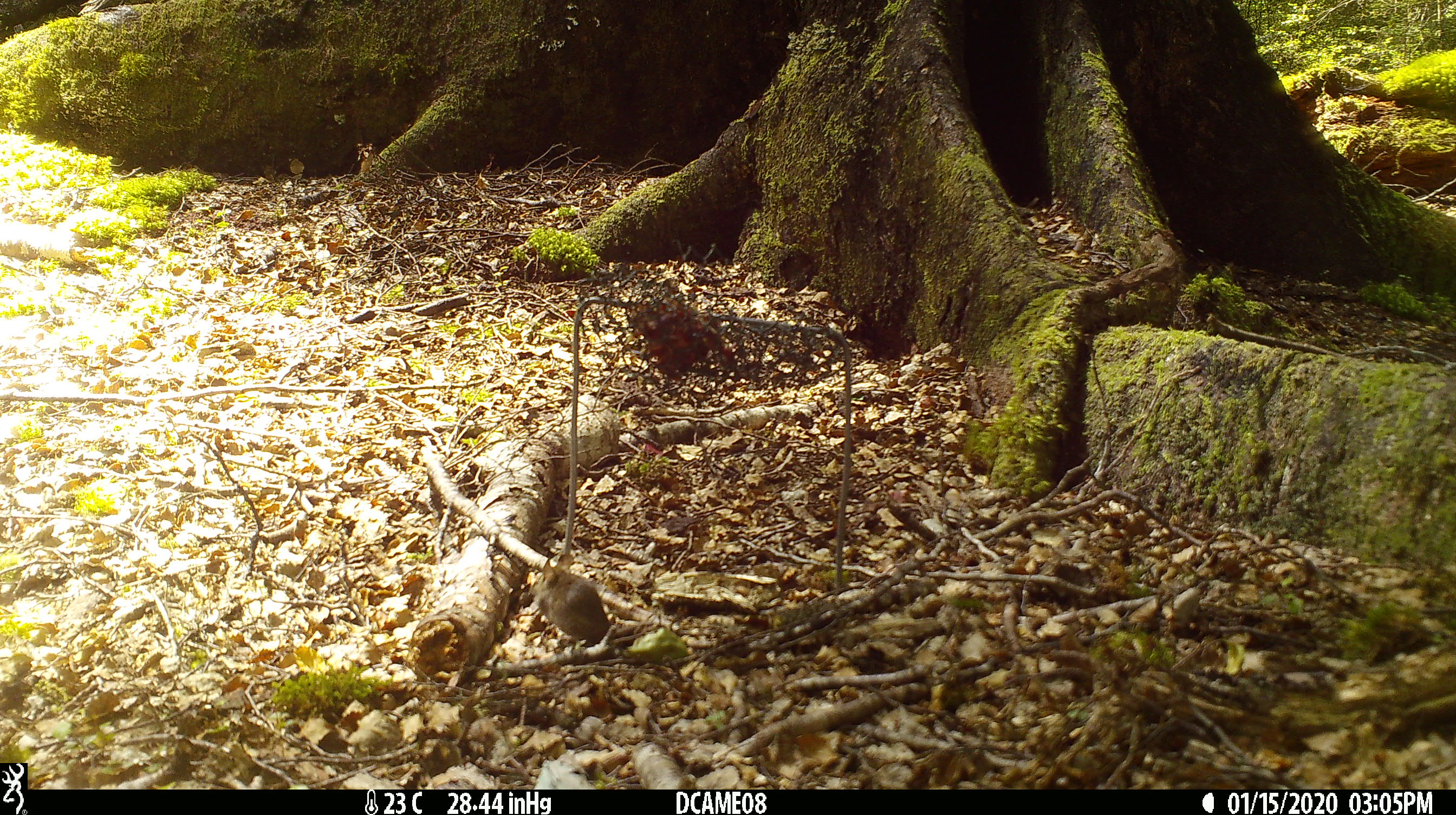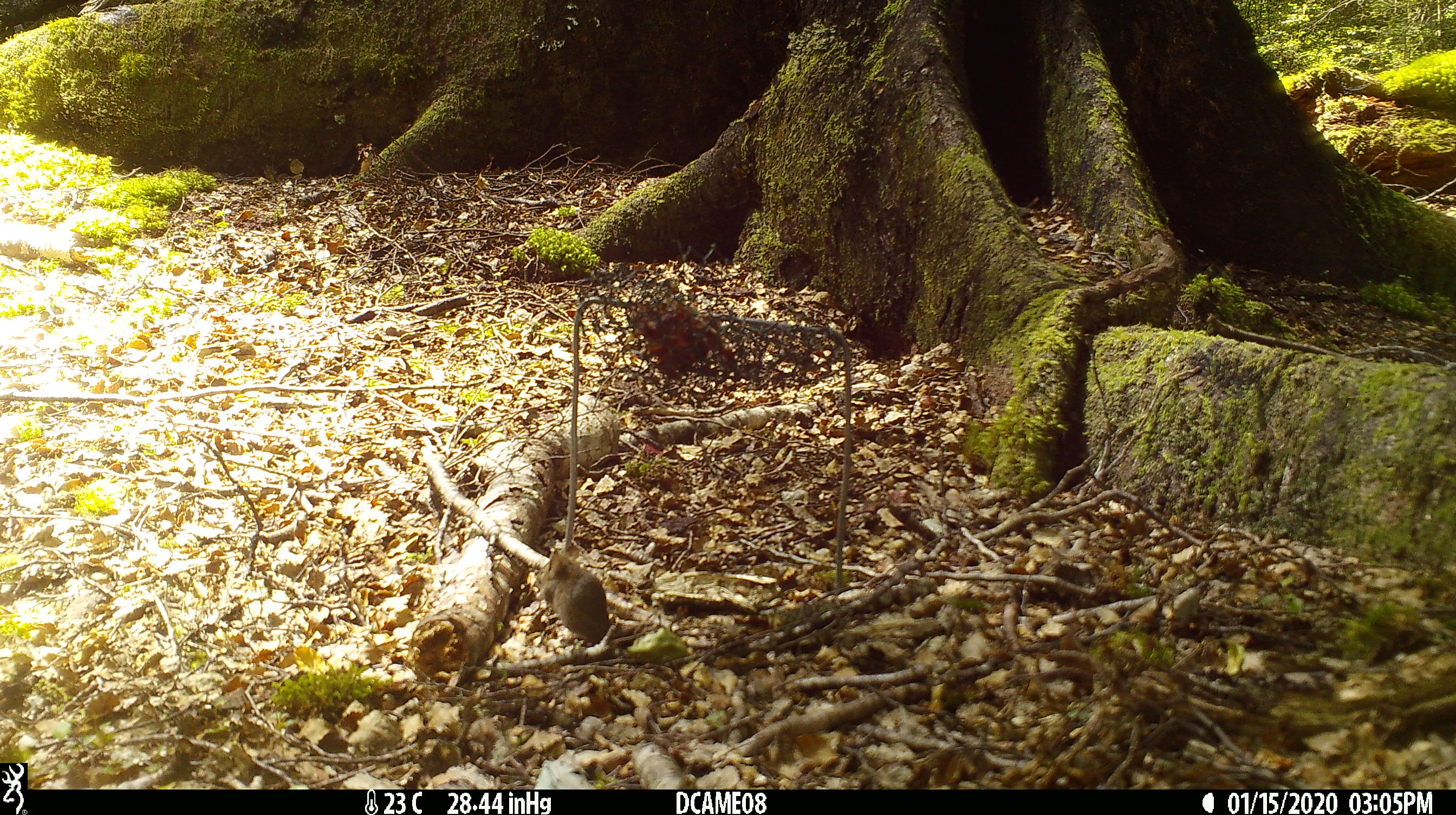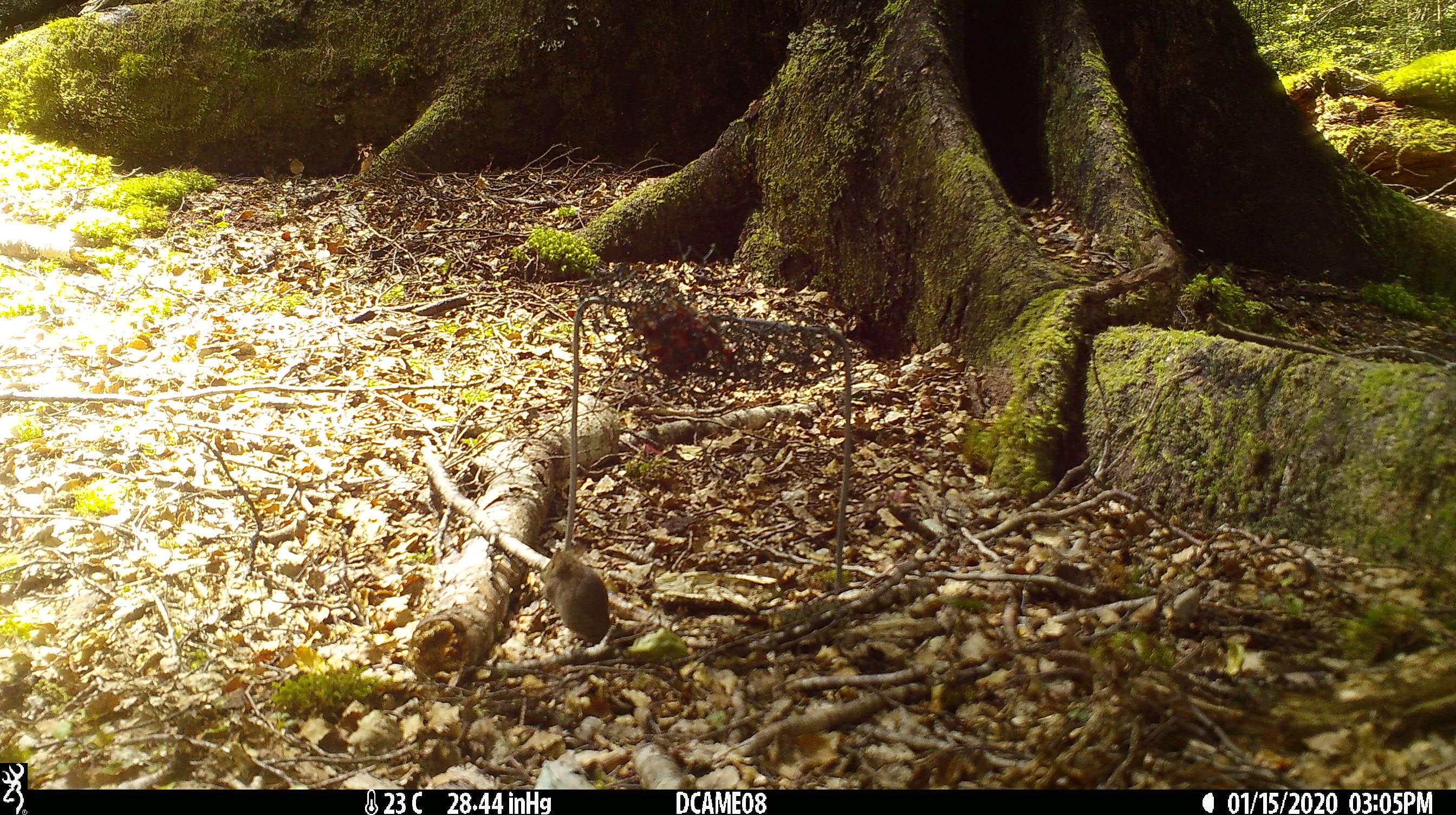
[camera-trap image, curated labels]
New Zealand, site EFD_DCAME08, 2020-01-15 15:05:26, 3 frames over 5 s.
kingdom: Animalia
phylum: Chordata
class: Mammalia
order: Rodentia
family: Muridae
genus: Mus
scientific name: Mus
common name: mouse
Mouse (Mus).